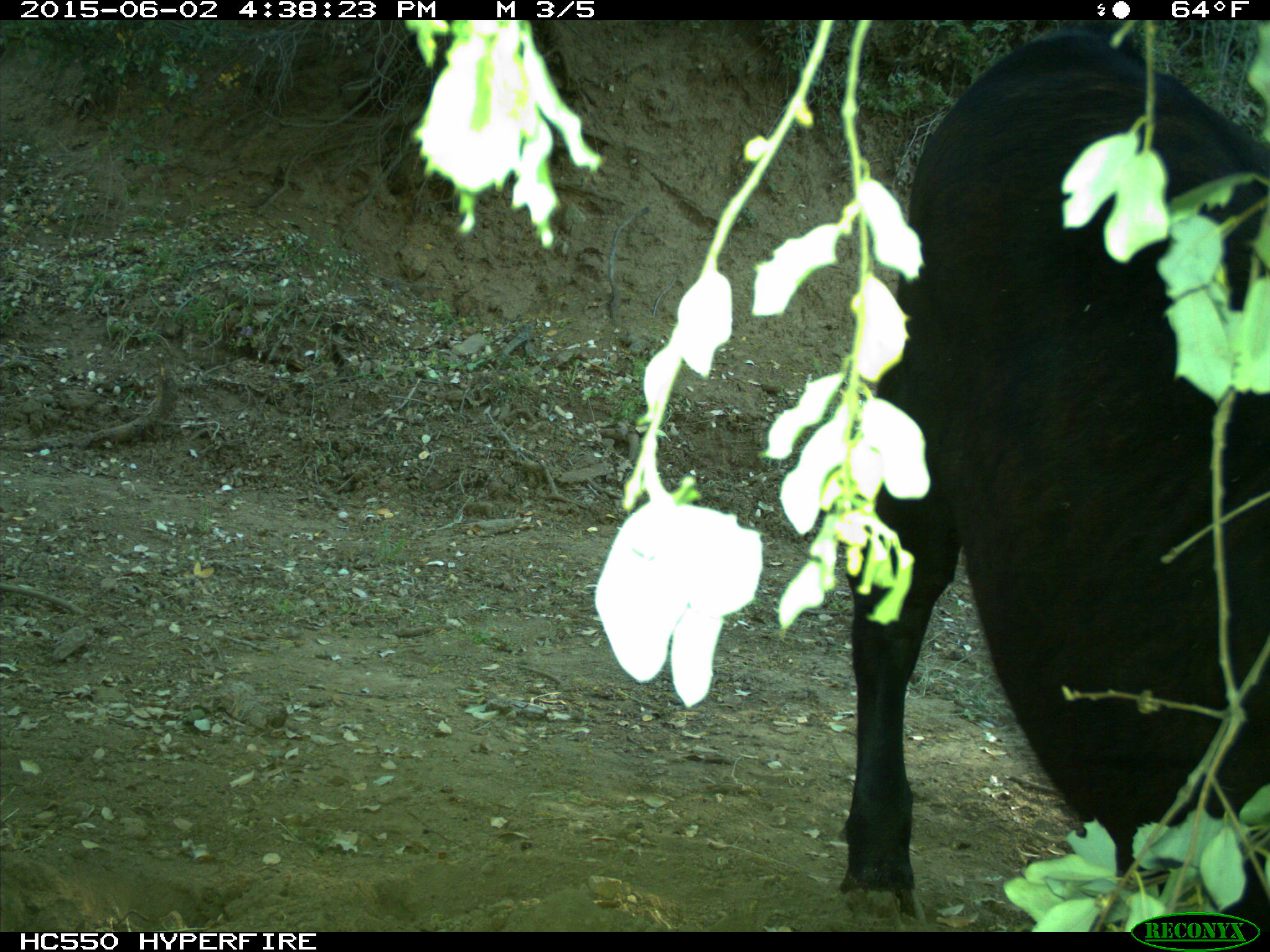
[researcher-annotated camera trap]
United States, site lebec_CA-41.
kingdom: Animalia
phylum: Chordata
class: Mammalia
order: Artiodactyla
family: Bovidae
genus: Bos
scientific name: Bos taurus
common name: domestic cow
Bos taurus (domestic cow).